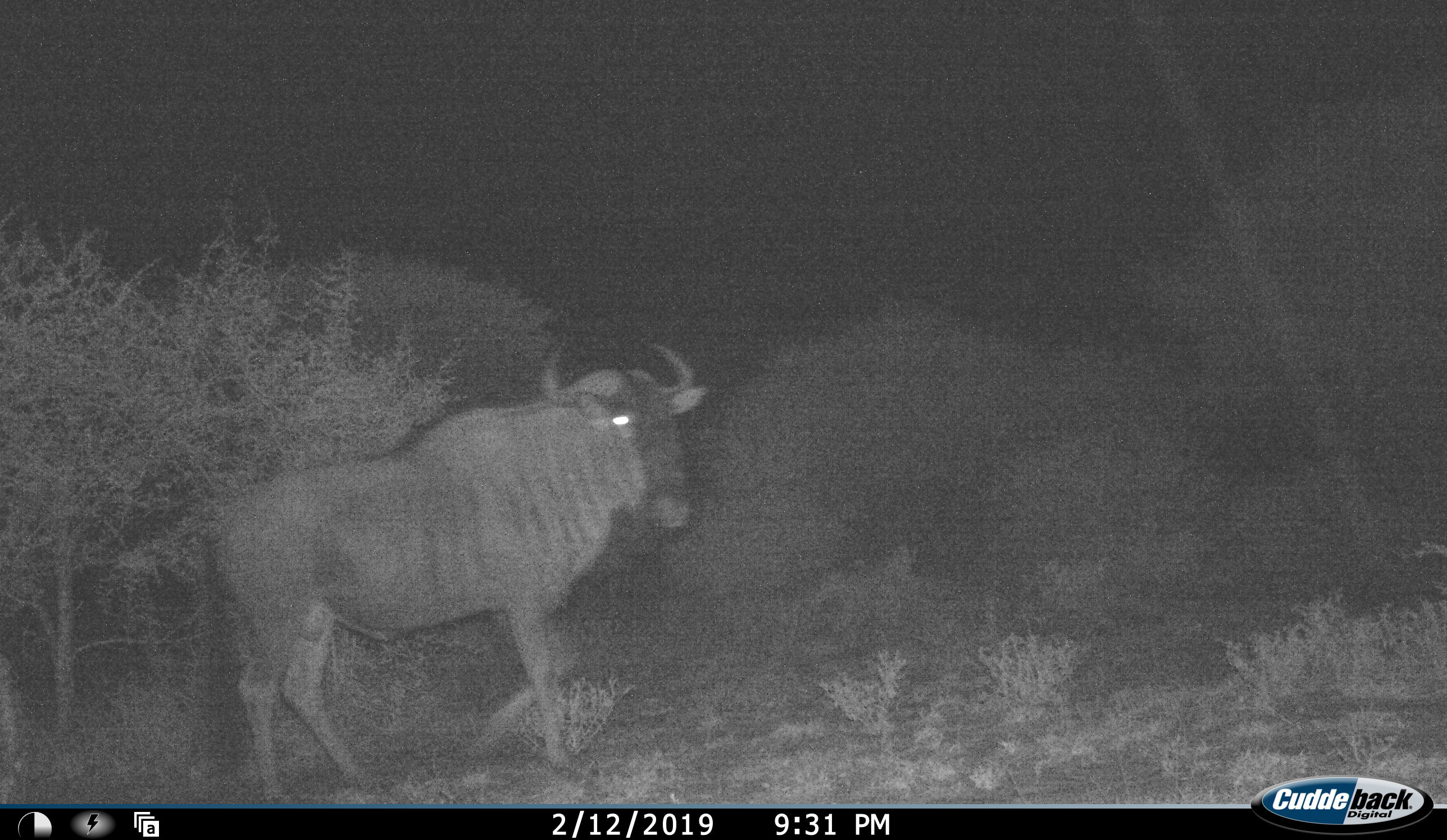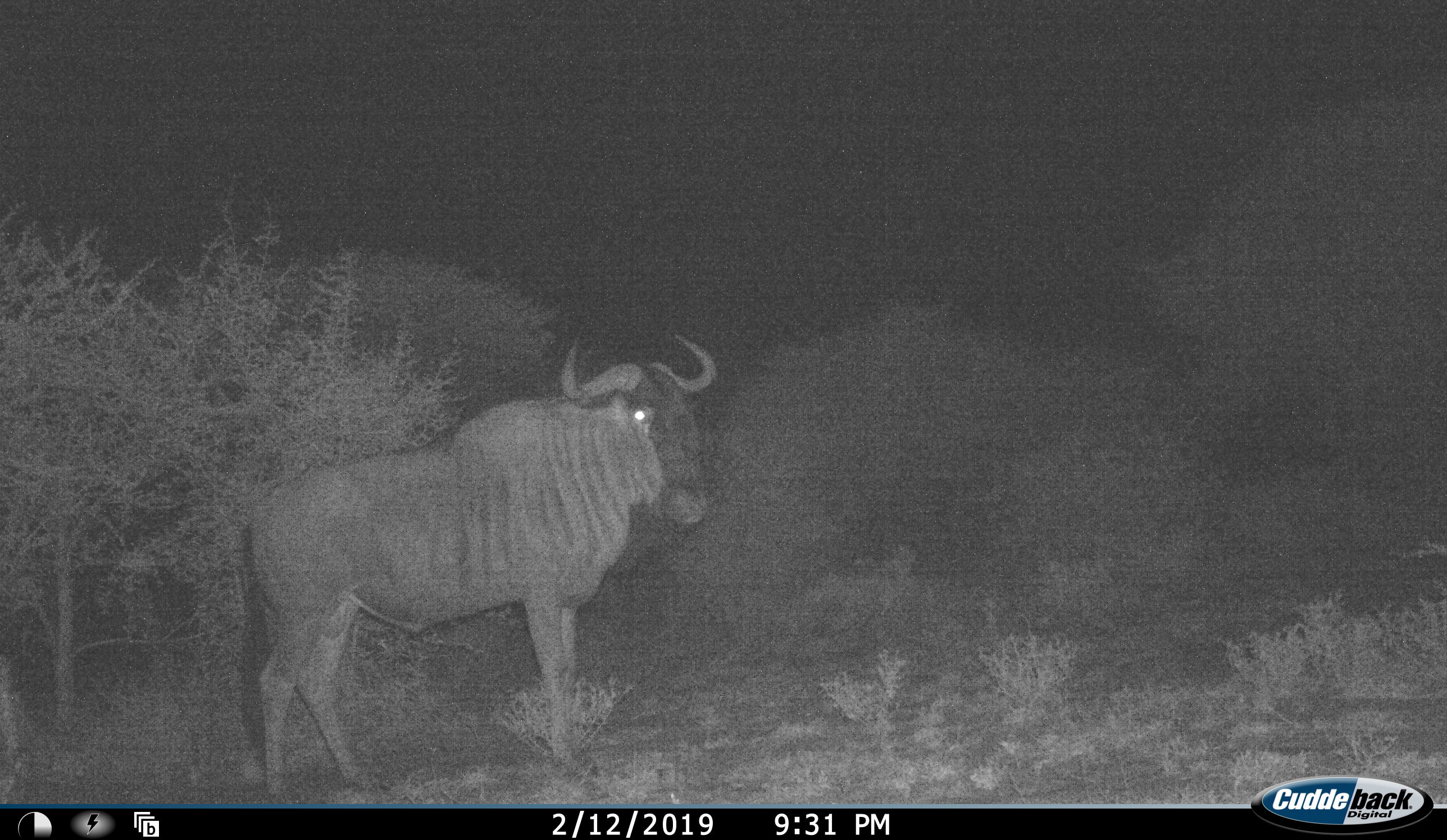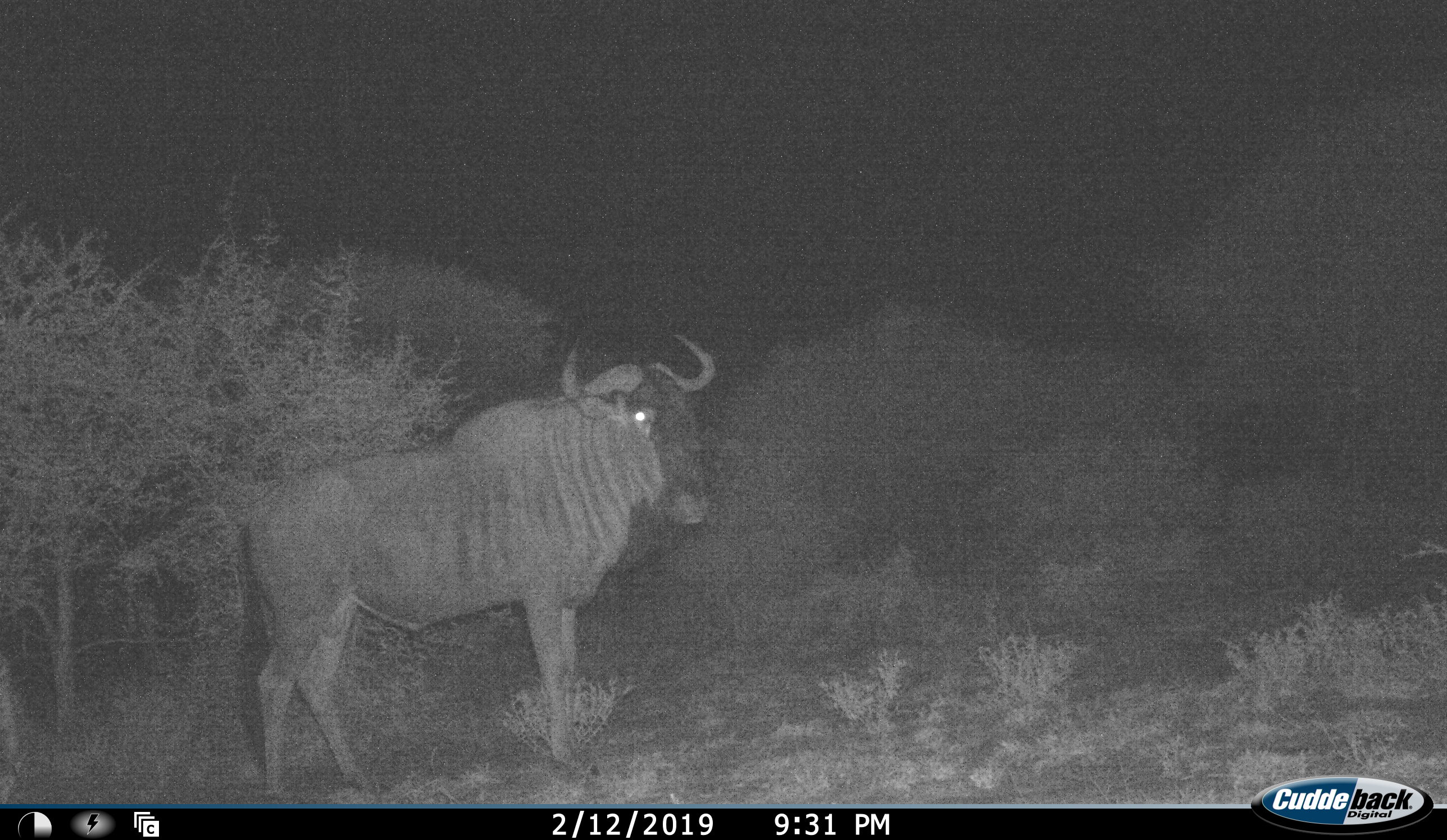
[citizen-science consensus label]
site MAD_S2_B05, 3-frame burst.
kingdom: Animalia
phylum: Chordata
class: Mammalia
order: Artiodactyla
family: Bovidae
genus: Connochaetes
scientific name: Connochaetes taurinus taurinus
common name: blue wildebeest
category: wildebeestblue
Wildebeestblue (blue wildebeest) (Connochaetes taurinus taurinus), count 1. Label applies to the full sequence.